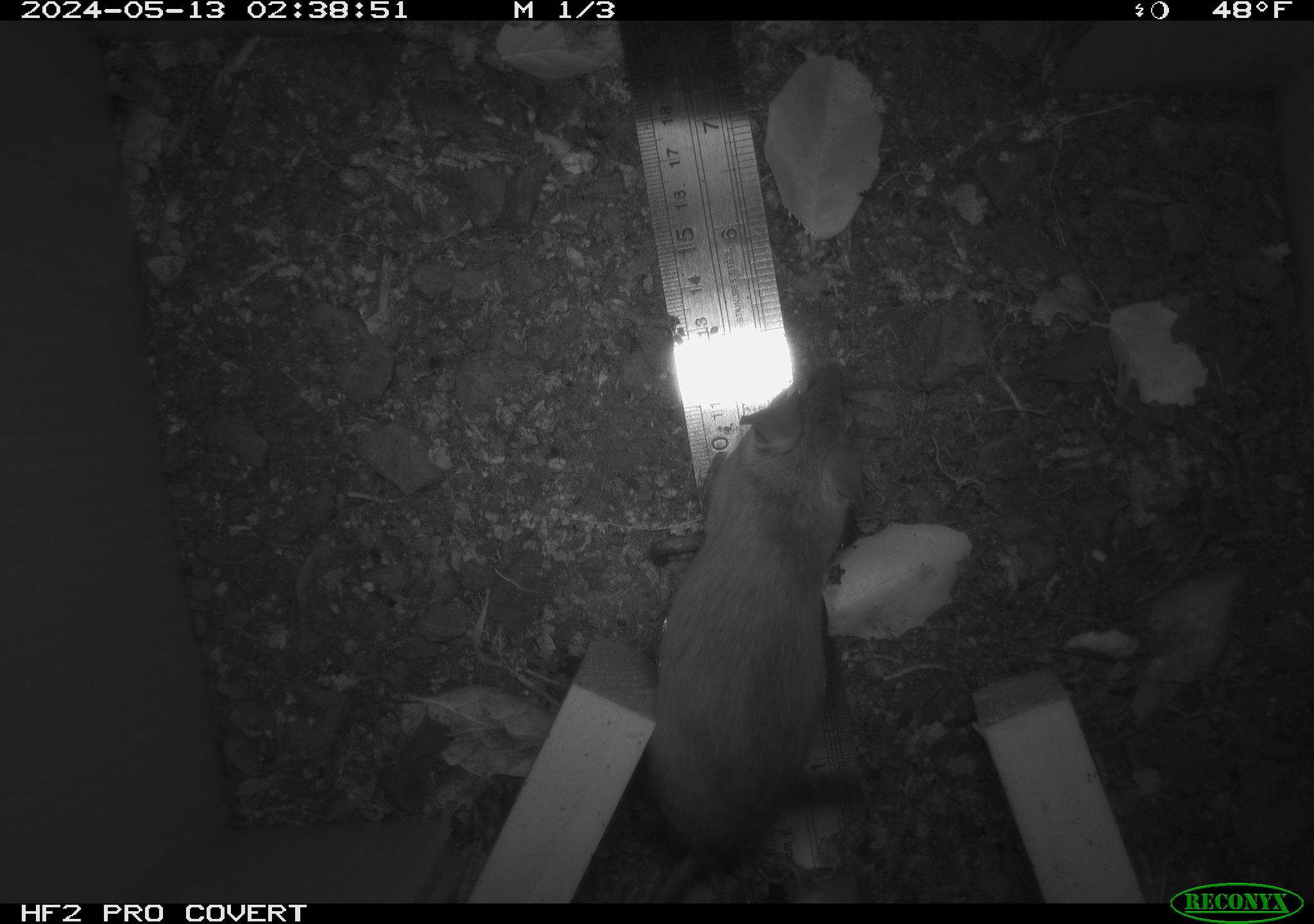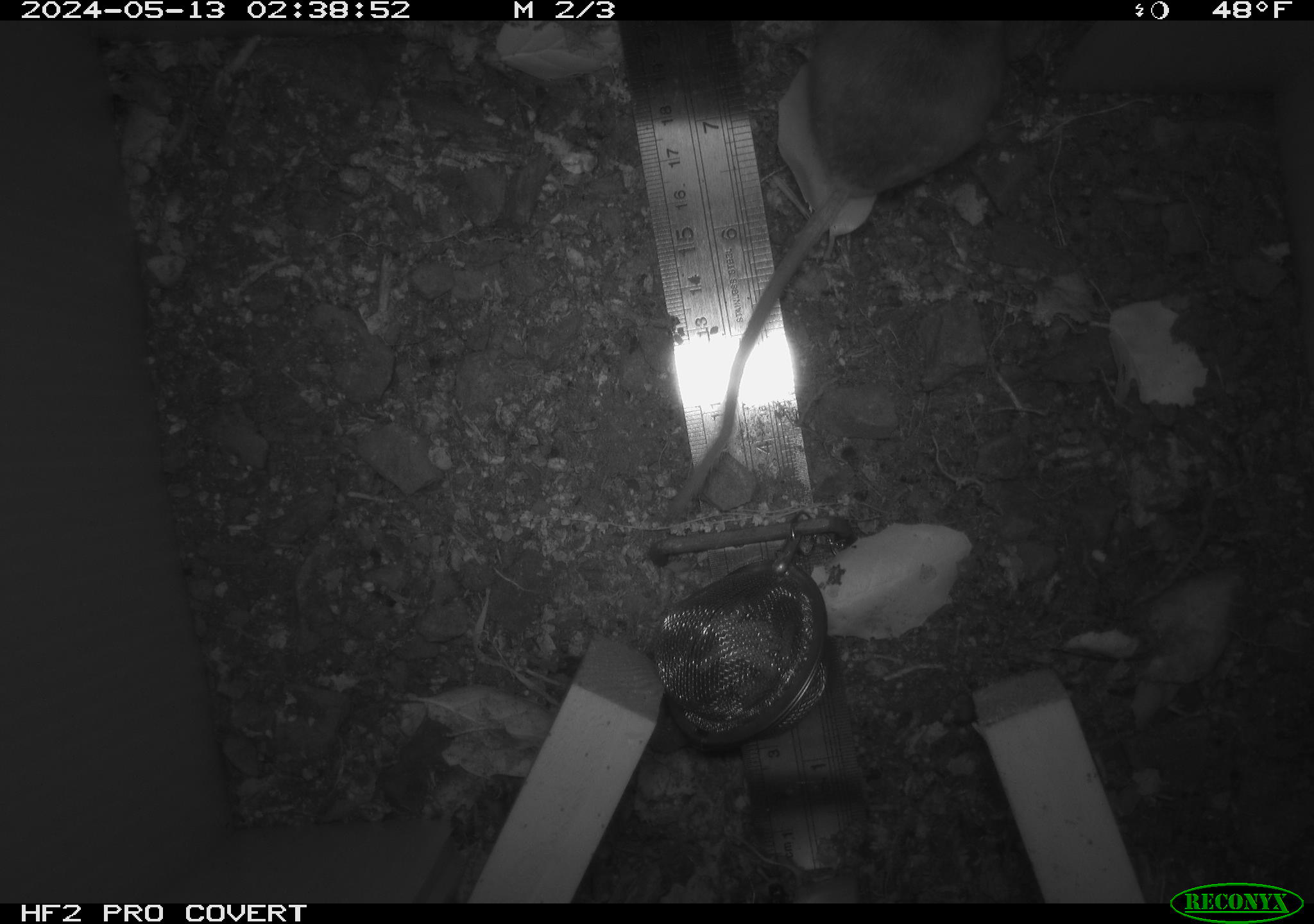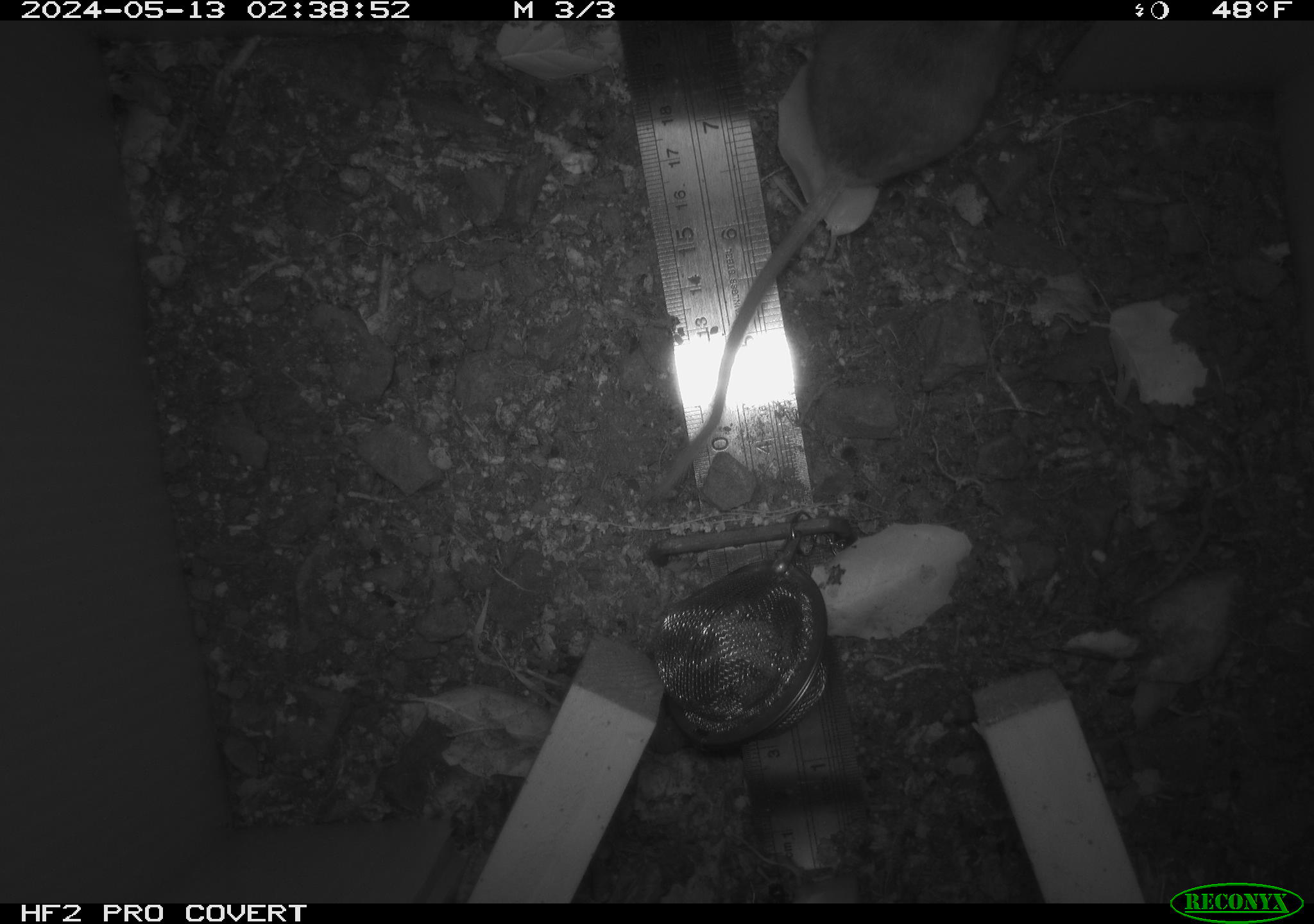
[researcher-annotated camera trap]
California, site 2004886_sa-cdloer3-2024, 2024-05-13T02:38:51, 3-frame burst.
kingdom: Animalia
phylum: Chordata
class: Mammalia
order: Rodentia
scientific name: Rodentia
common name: mouse species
Mouse species (Rodentia).